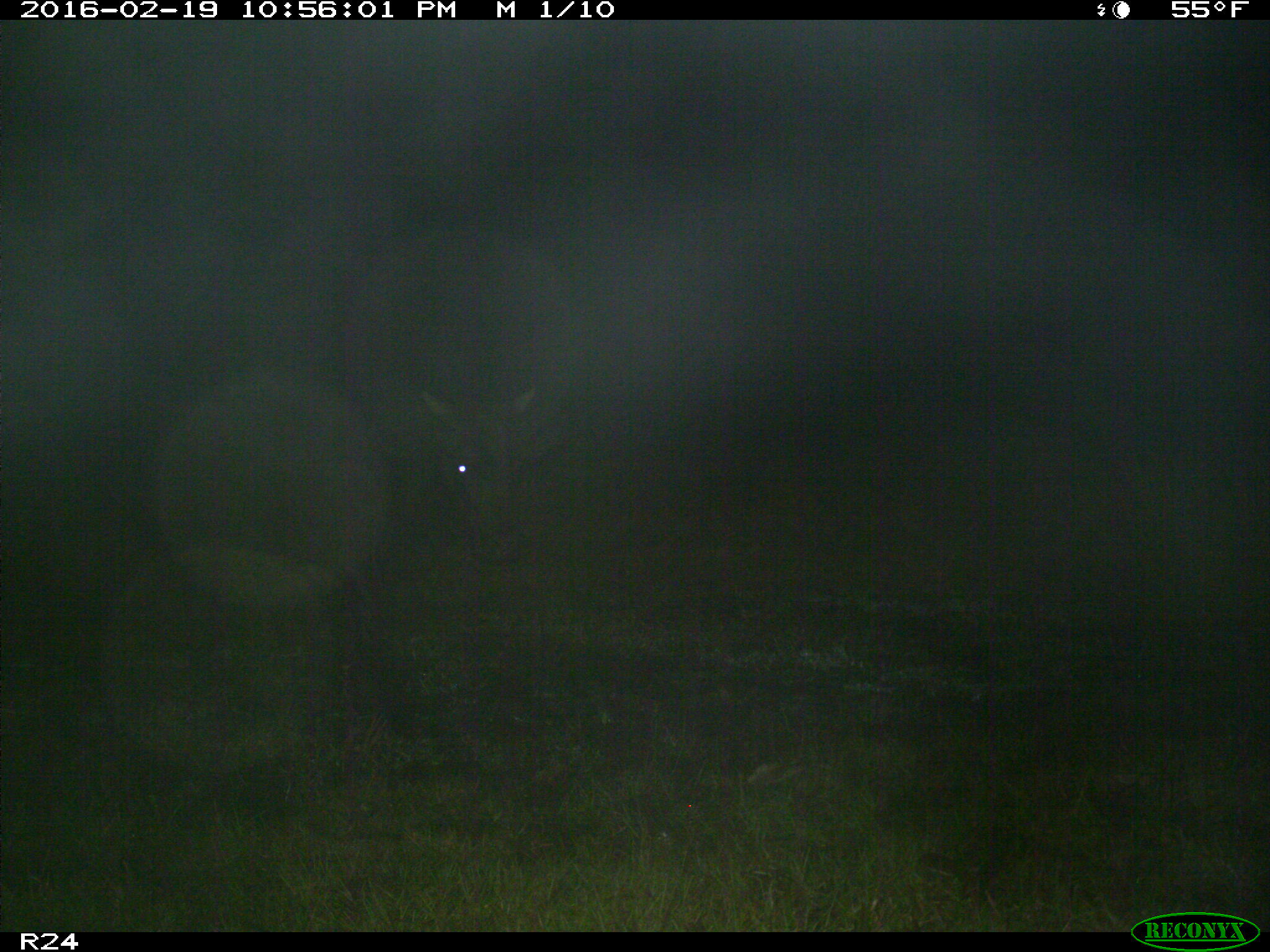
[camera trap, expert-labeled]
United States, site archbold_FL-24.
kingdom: Animalia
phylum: Chordata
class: Mammalia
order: Artiodactyla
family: Bovidae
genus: Bos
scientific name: Bos taurus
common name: domestic cow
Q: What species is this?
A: Bos taurus (domestic cow).